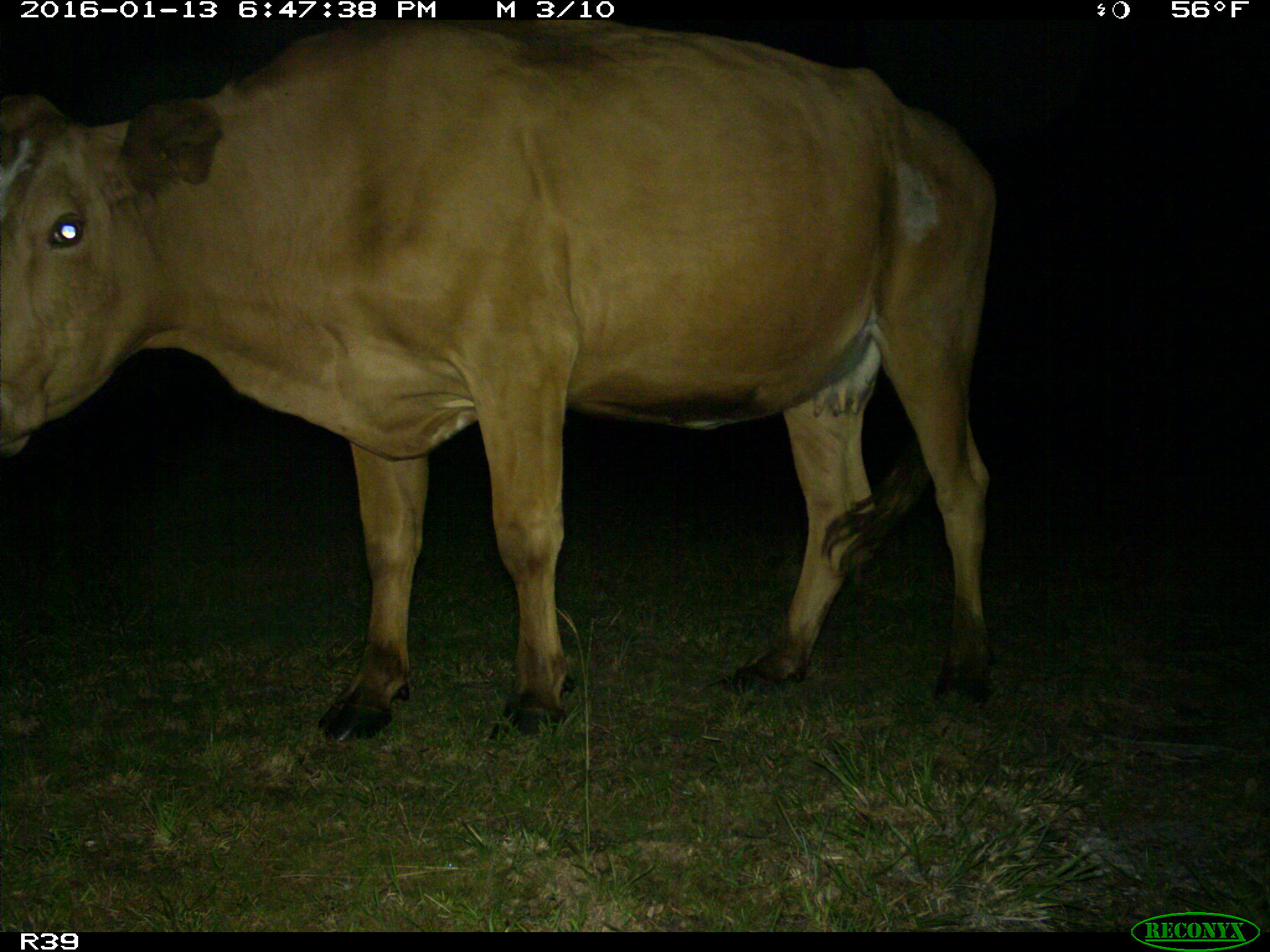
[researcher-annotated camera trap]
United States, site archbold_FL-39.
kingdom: Animalia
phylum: Chordata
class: Mammalia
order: Artiodactyla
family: Bovidae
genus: Bos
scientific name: Bos taurus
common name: domestic cow